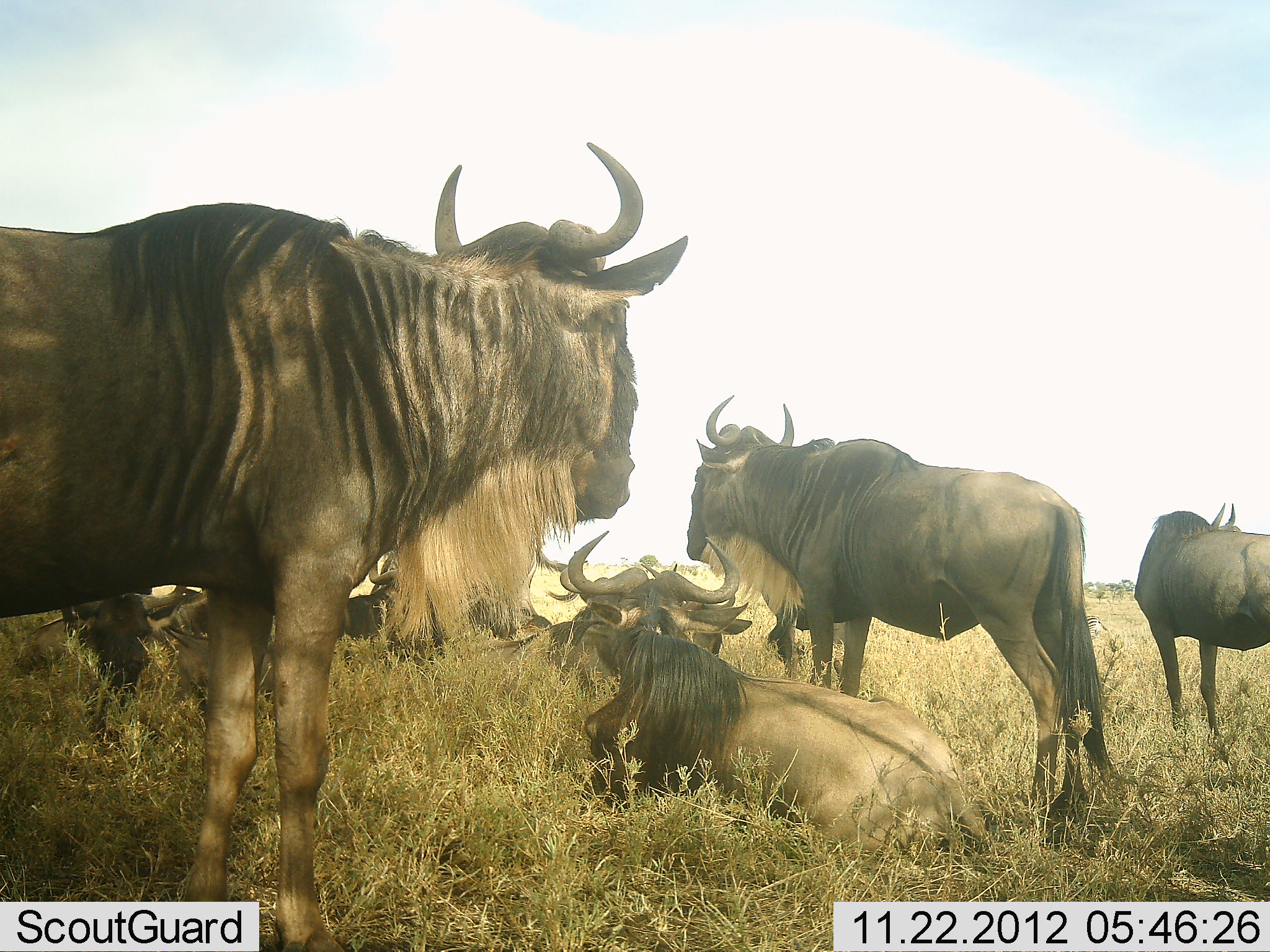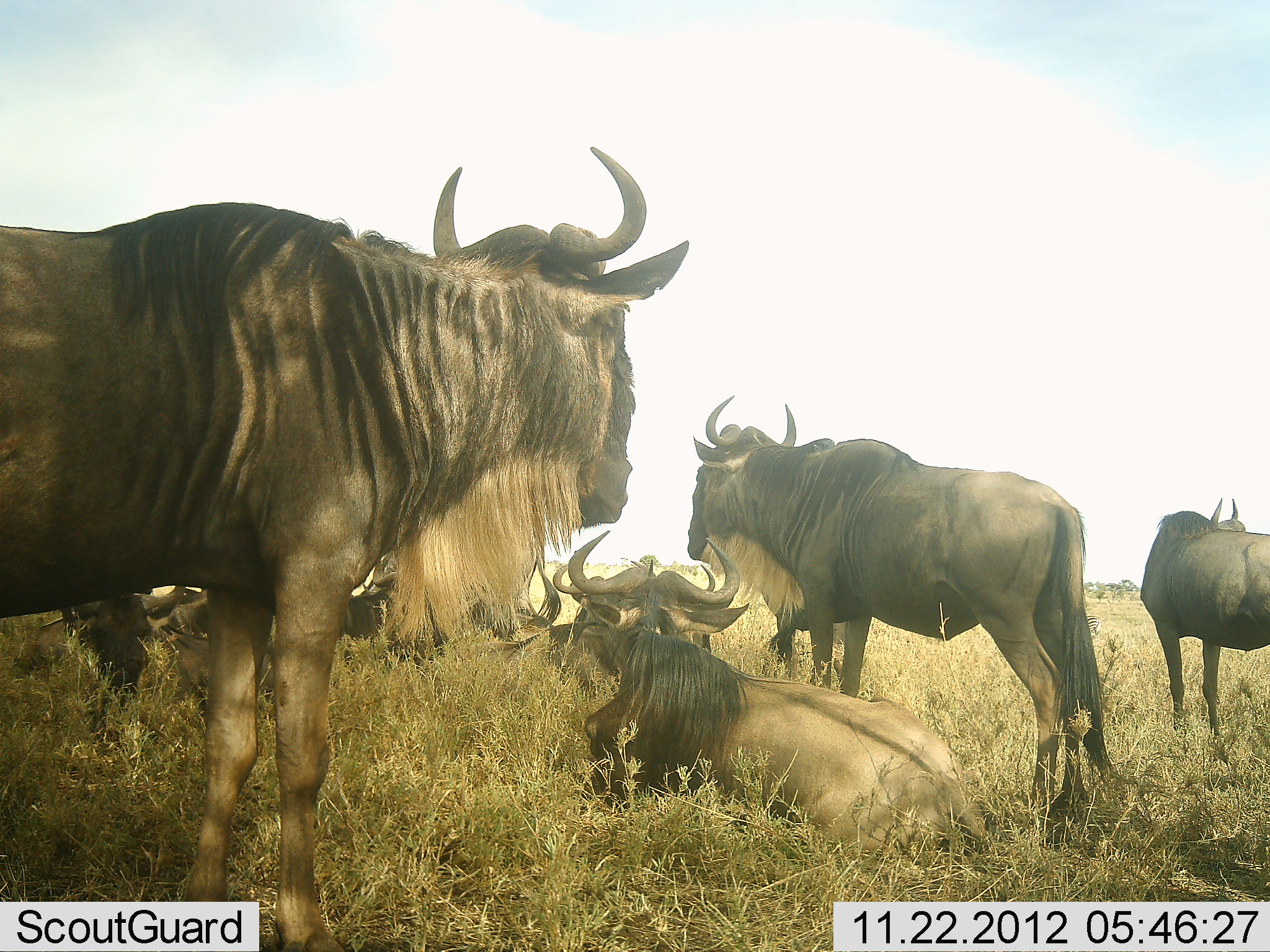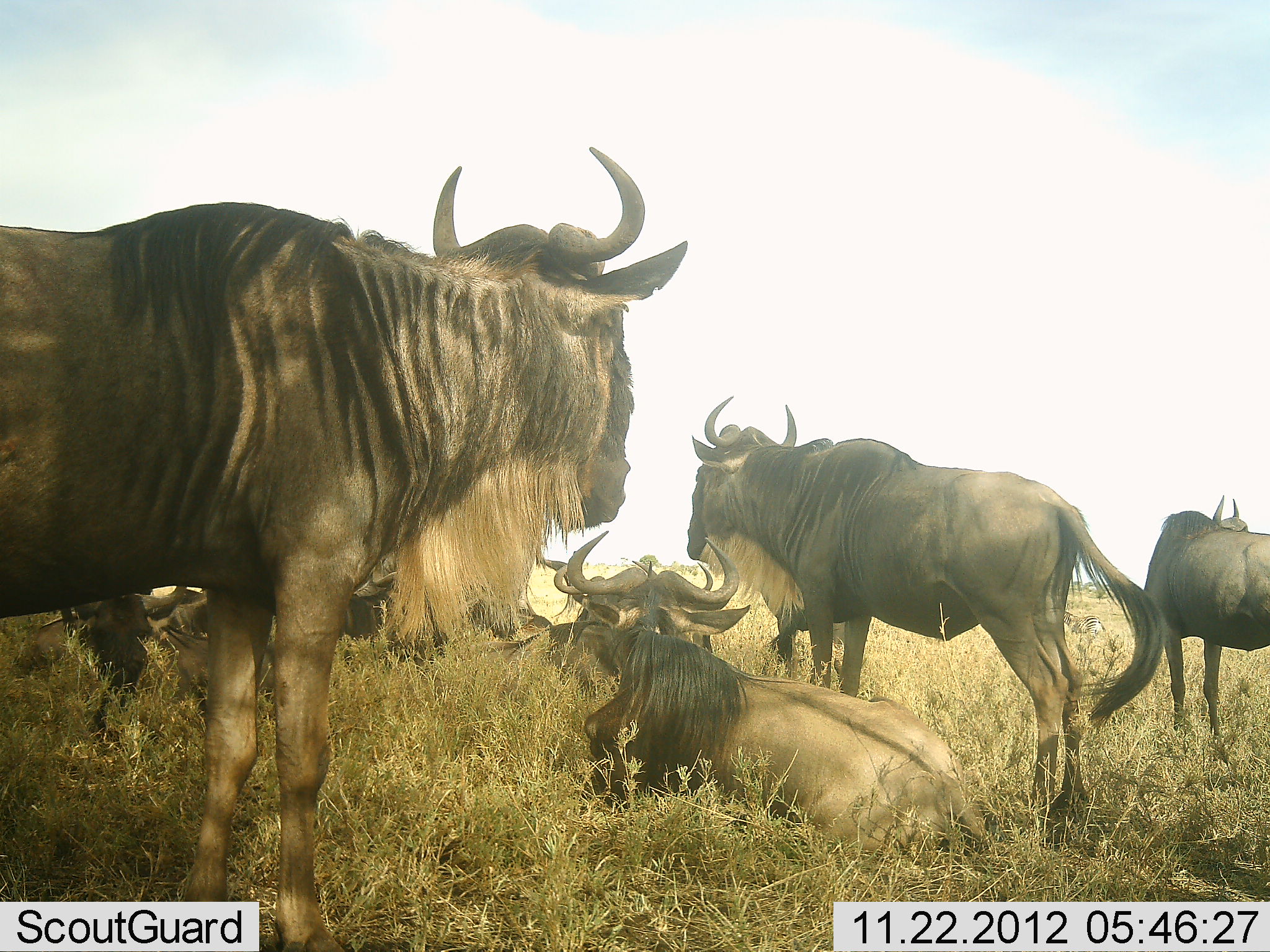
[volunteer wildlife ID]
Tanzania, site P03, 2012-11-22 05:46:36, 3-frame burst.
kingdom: Animalia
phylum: Chordata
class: Mammalia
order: Artiodactyla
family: Bovidae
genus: Connochaetes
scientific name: Connochaetes taurinus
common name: blue wildebeest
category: wildebeest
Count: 9.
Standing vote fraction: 70%.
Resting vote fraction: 100%.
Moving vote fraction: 0%.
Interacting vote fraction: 0%.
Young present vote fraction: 10%.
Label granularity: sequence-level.